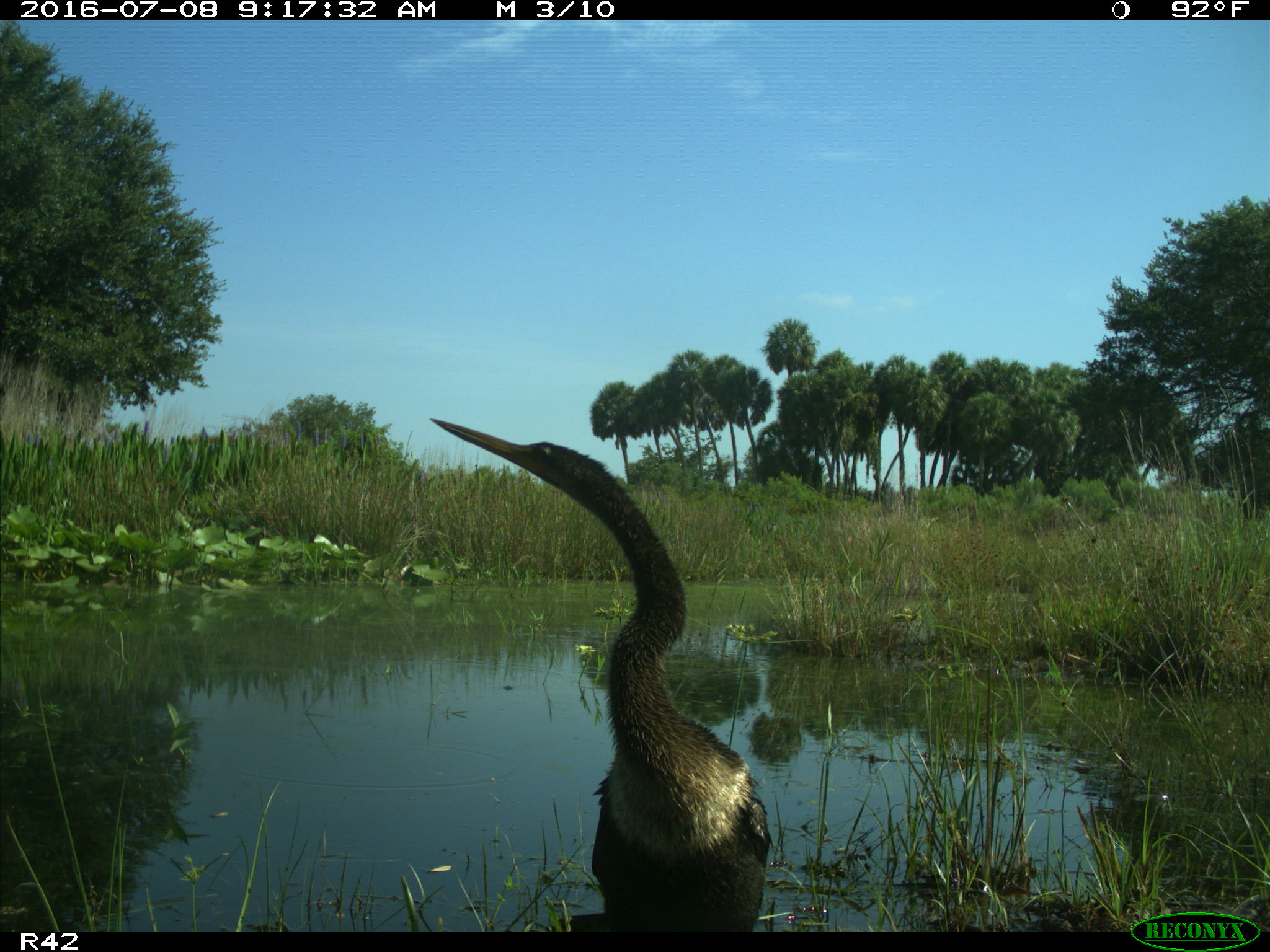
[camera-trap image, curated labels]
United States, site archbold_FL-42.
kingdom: Animalia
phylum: Chordata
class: Aves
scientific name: Aves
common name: birds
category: unidentified bird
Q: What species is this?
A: Unidentified bird (birds) (Aves).